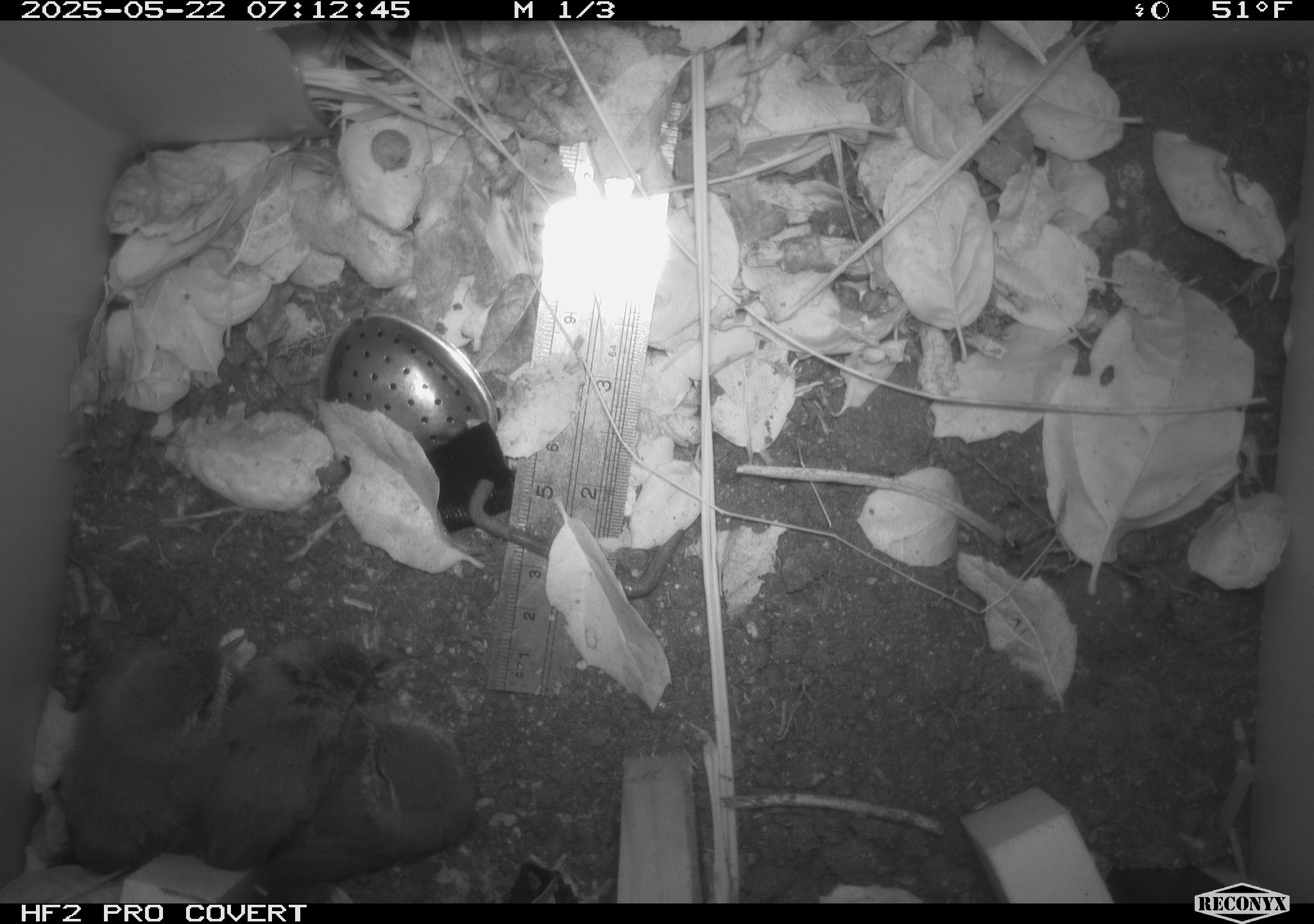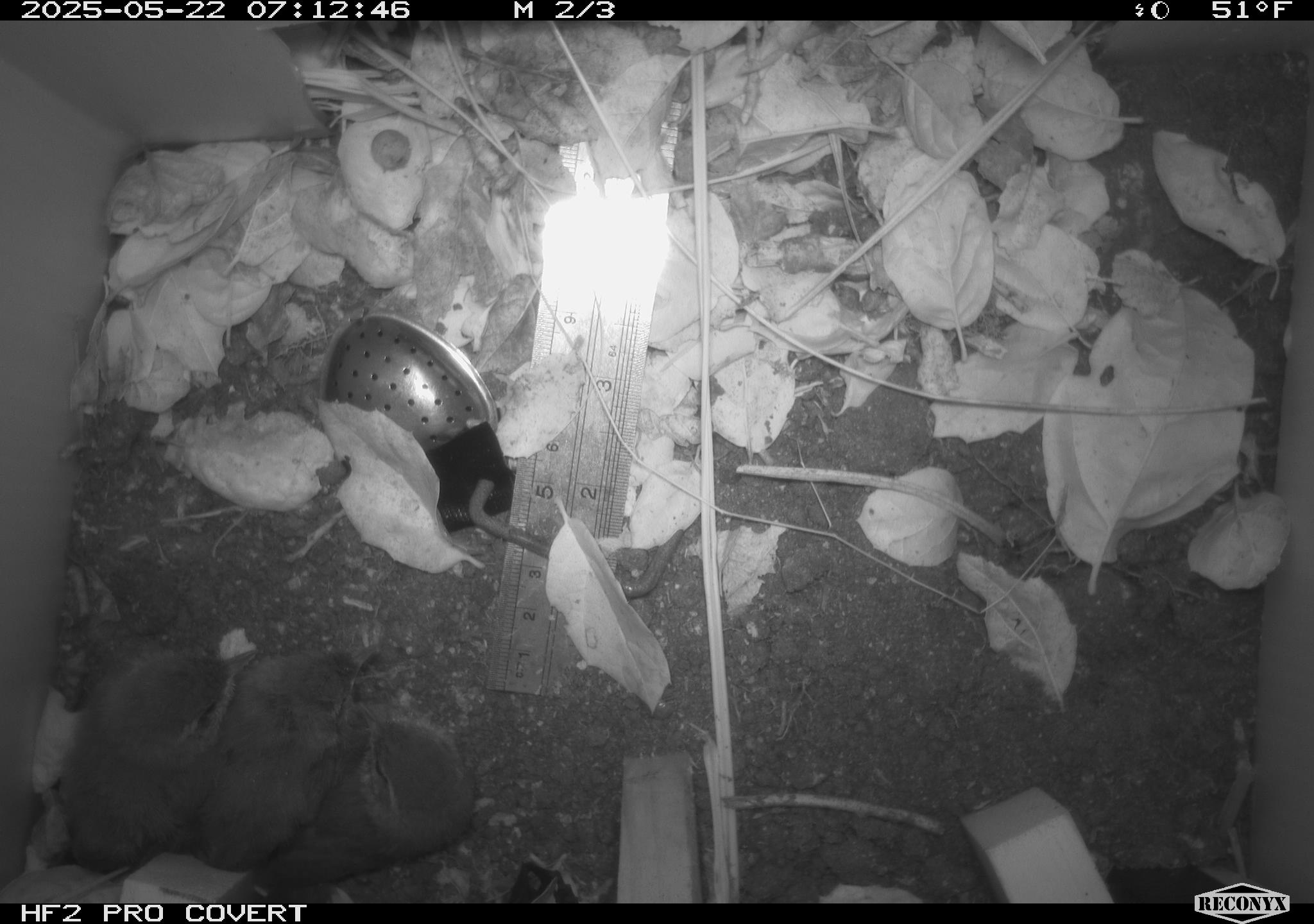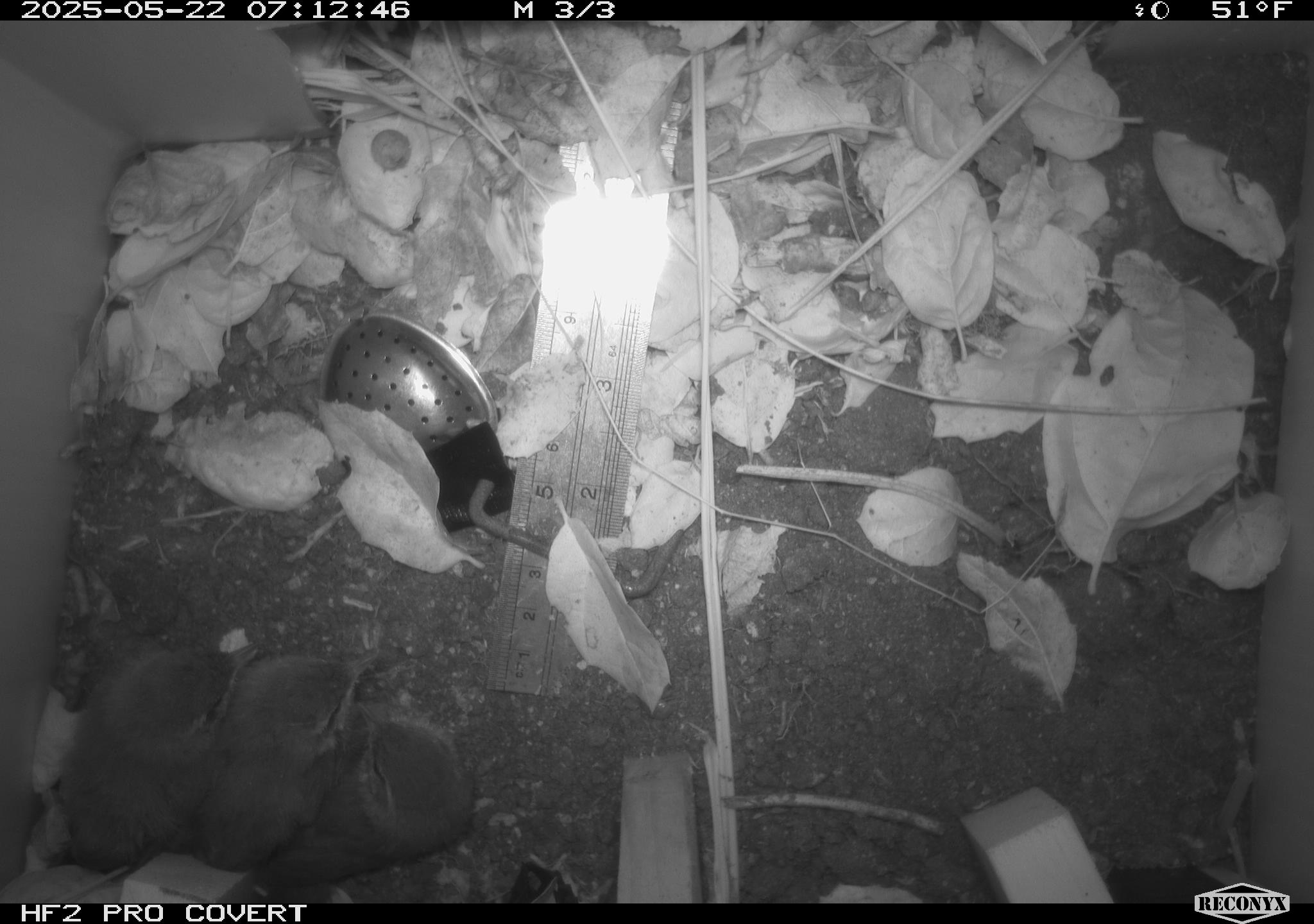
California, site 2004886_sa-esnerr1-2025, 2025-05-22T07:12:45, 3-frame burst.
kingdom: Animalia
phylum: Chordata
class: Aves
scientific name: Aves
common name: bird